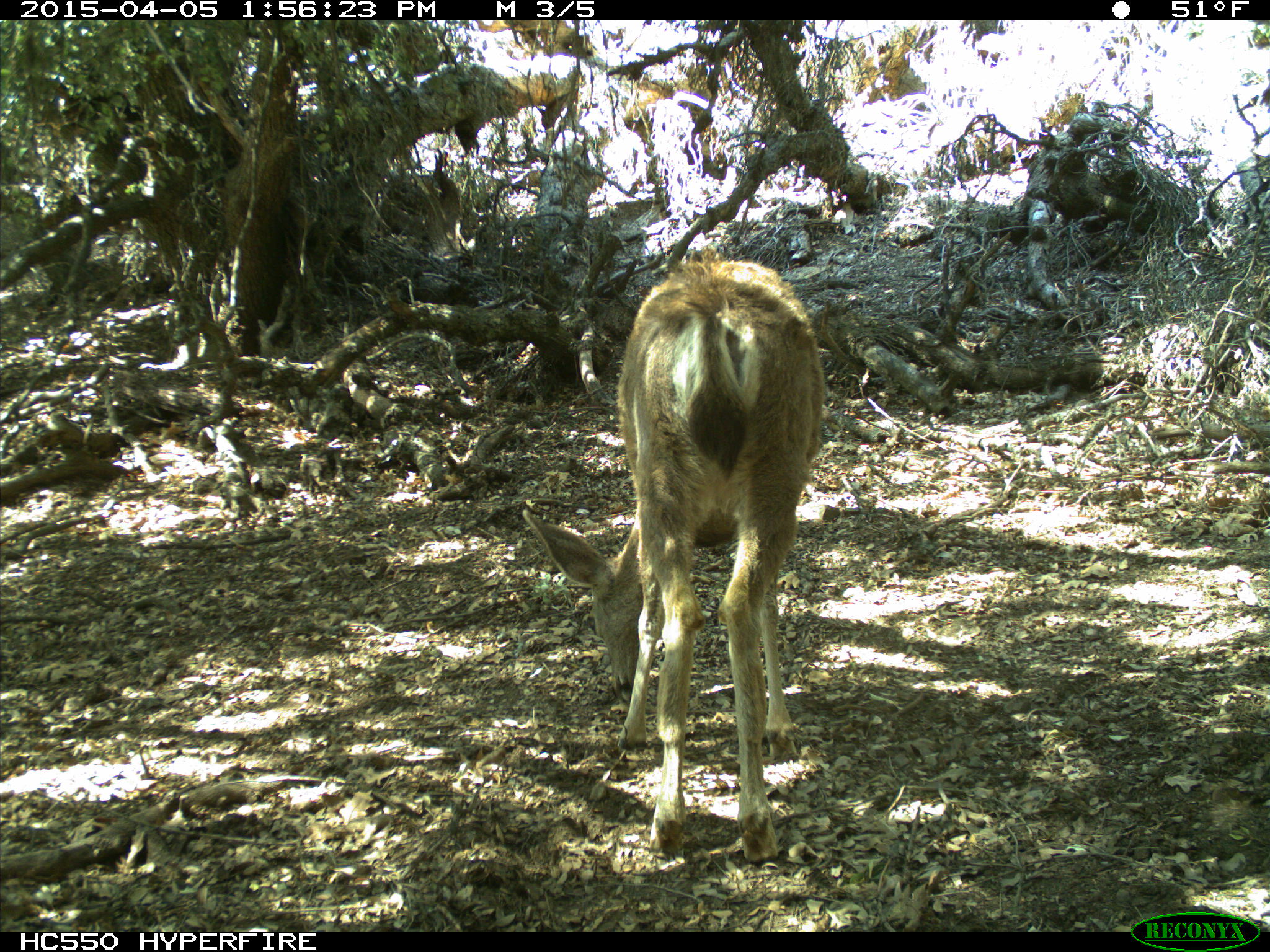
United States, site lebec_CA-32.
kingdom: Animalia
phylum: Chordata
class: Mammalia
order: Artiodactyla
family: Cervidae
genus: Odocoileus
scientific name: Odocoileus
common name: deer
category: unidentified deer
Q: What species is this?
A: Unidentified deer (deer) (Odocoileus).